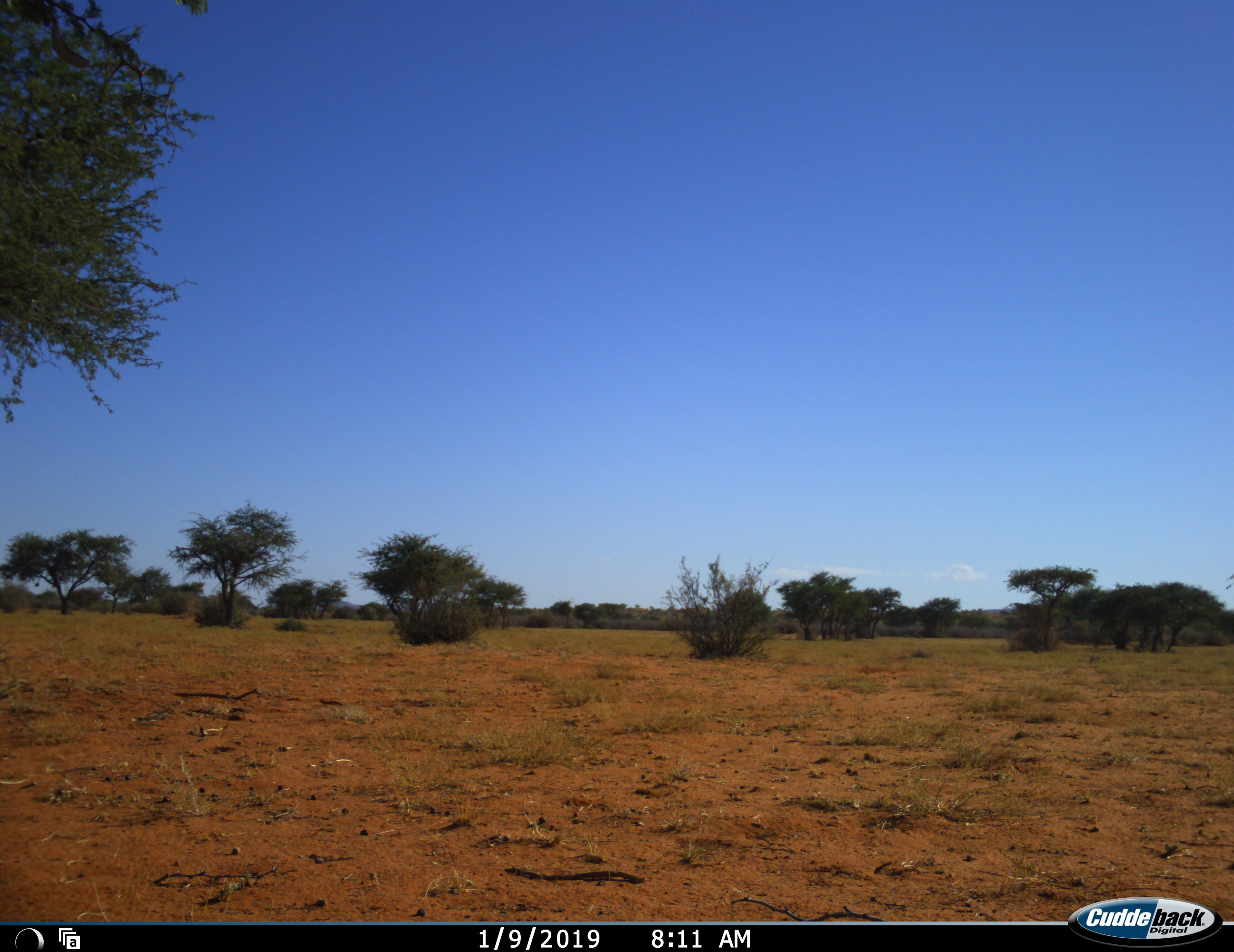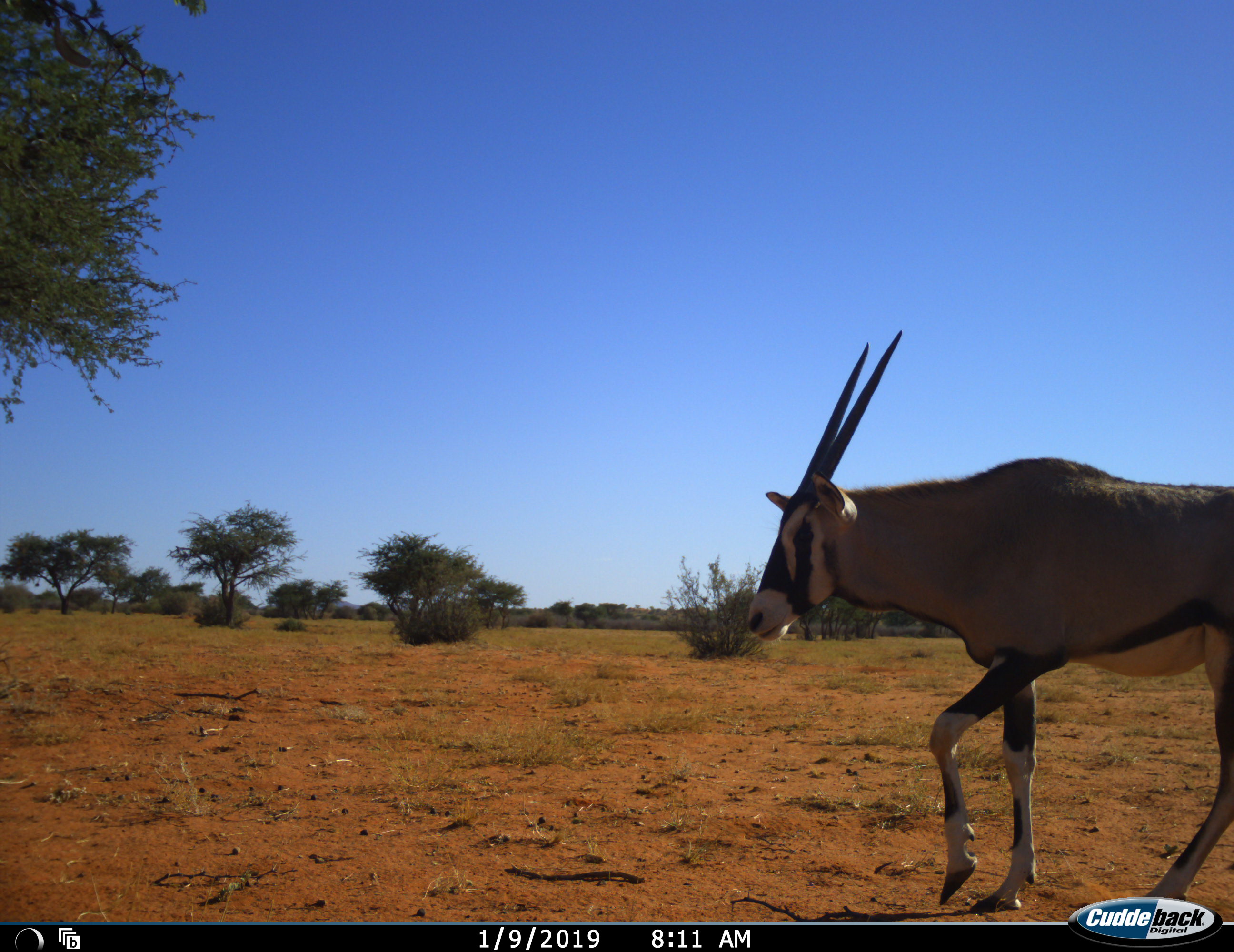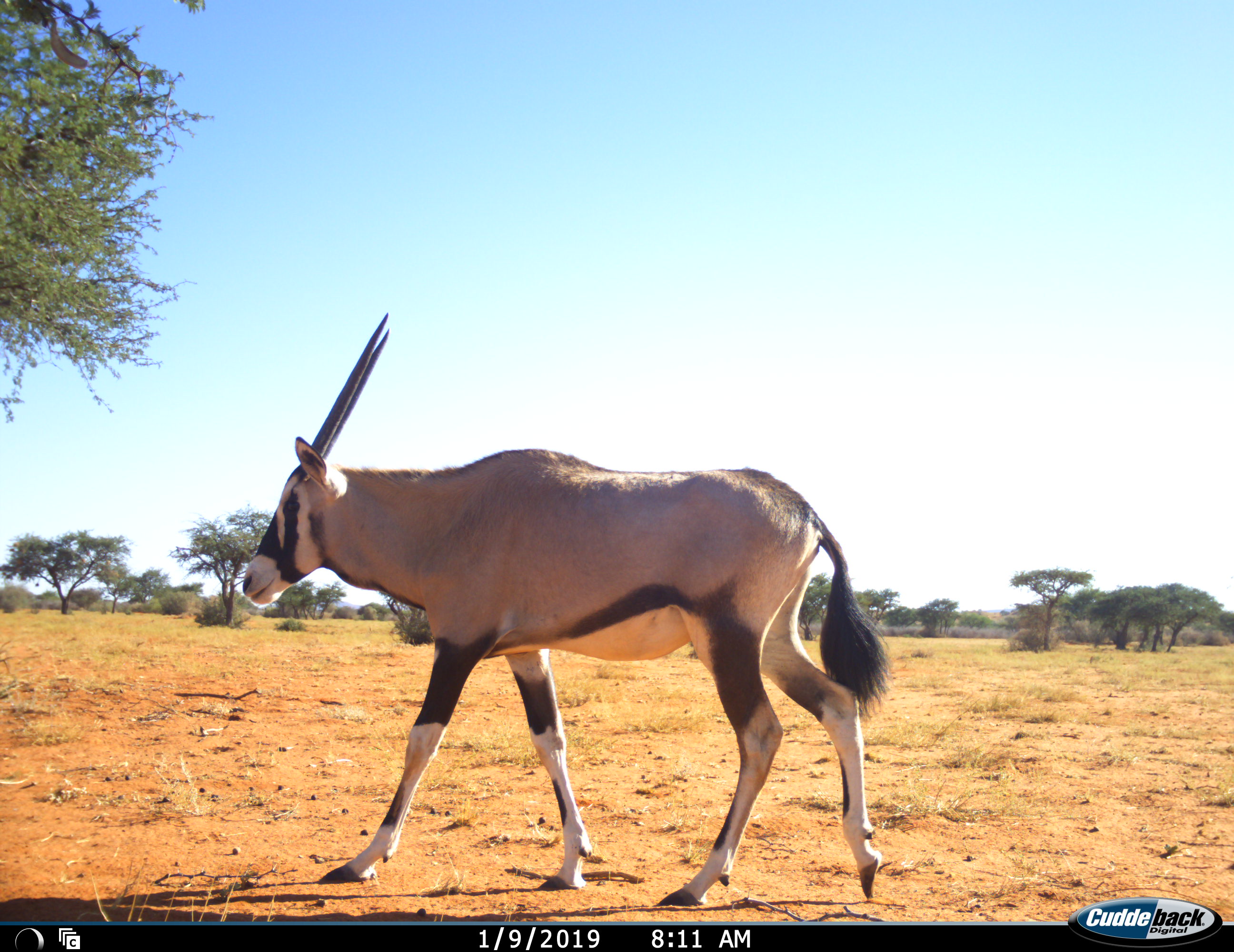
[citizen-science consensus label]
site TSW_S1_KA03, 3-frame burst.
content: unidentified animal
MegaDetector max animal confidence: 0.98